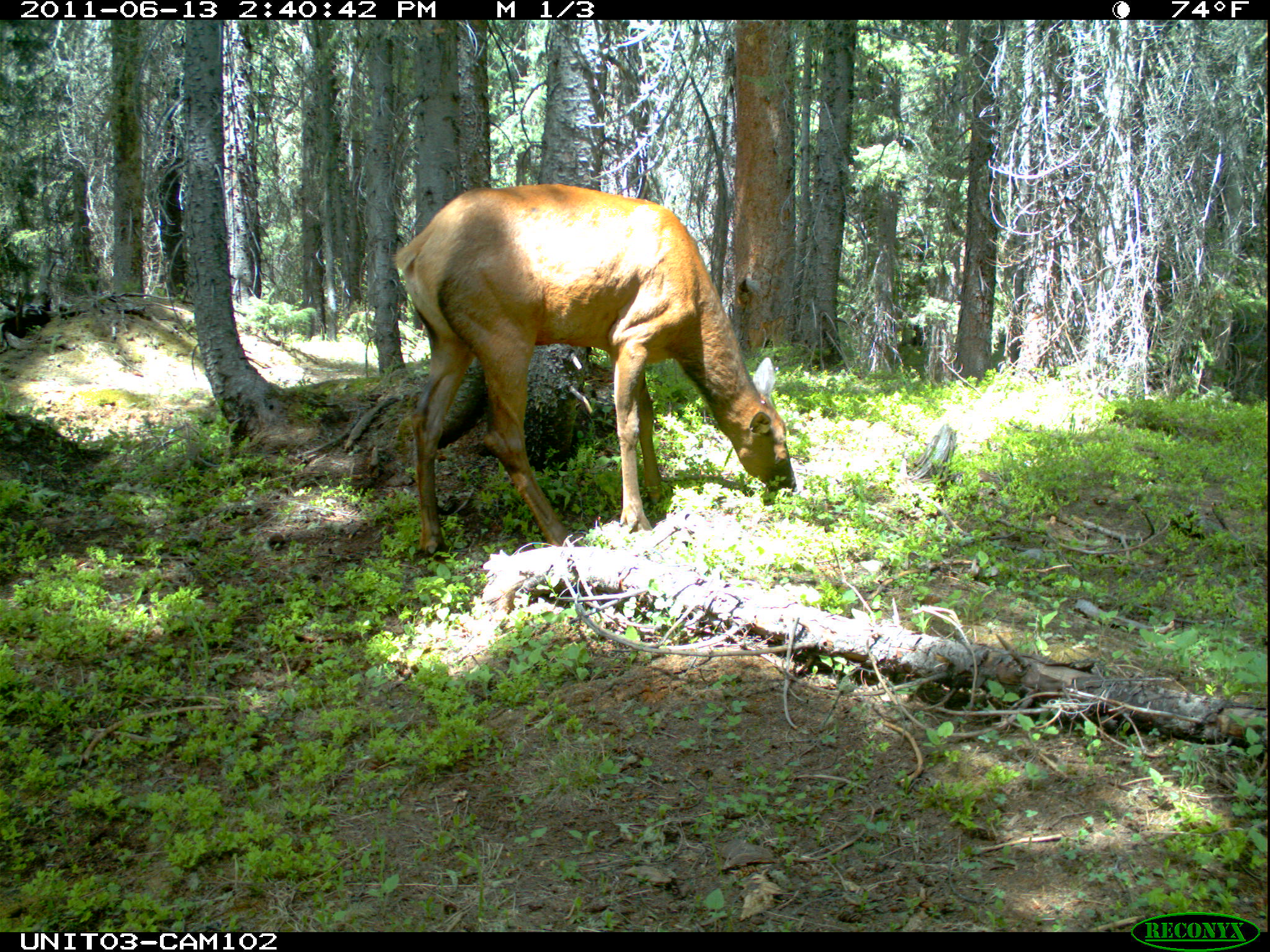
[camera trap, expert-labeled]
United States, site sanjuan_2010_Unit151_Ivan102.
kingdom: Animalia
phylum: Chordata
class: Mammalia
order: Artiodactyla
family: Cervidae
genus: Cervus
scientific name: Cervus elaphus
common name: red deer